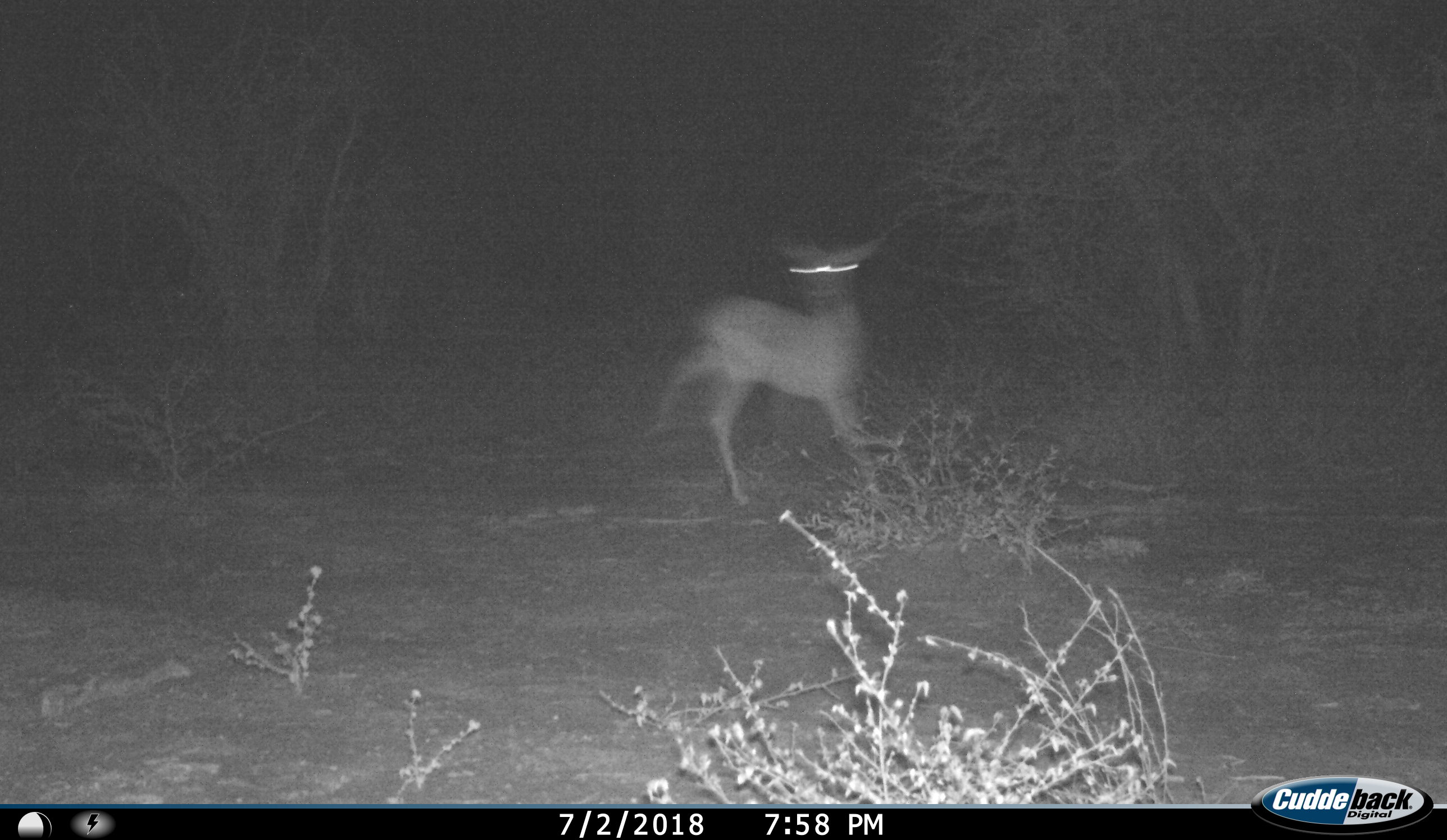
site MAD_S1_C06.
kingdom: Animalia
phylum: Chordata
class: Mammalia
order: Artiodactyla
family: Bovidae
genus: Aepyceros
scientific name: Aepyceros melampus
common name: impala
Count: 1.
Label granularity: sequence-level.